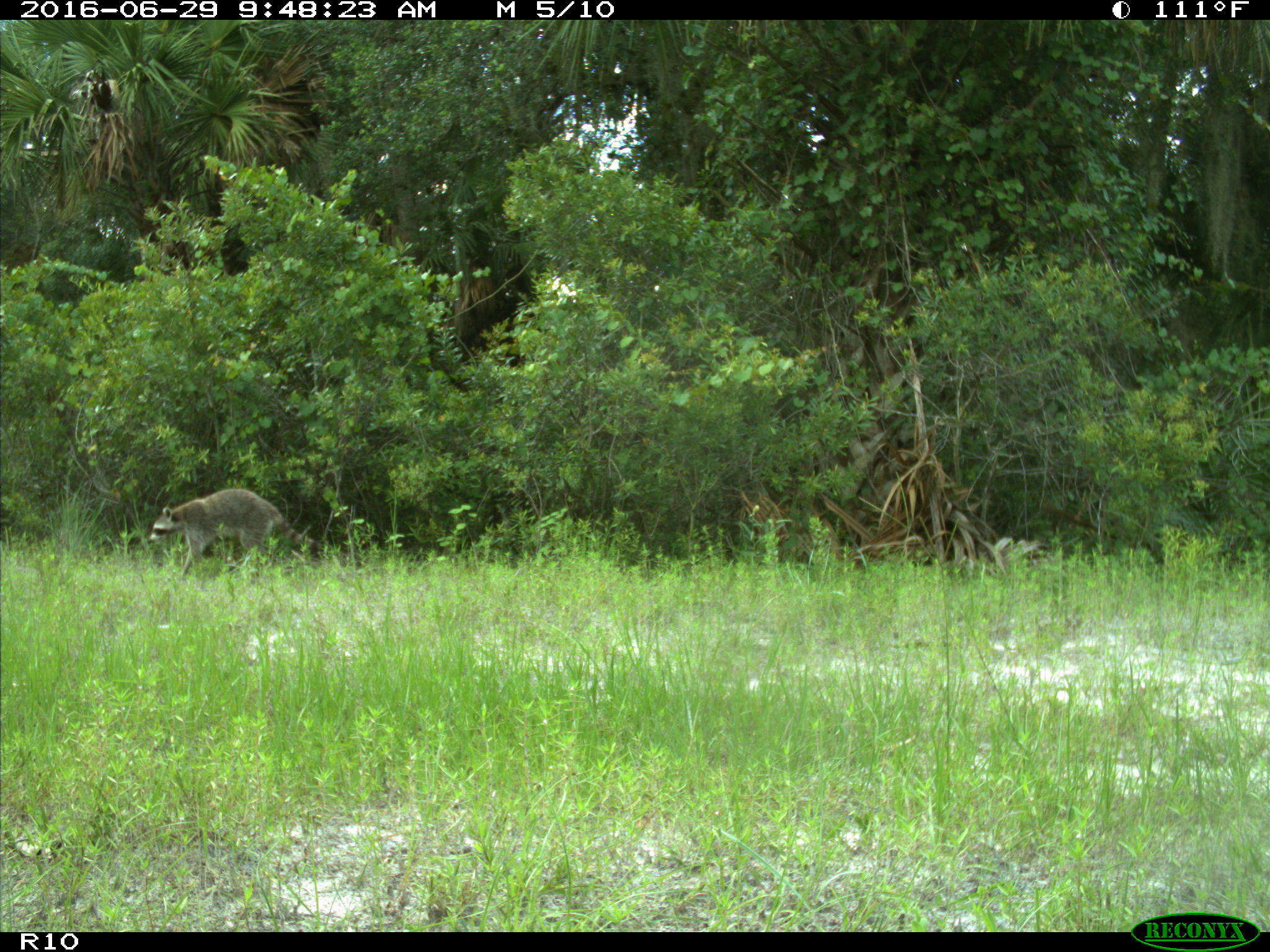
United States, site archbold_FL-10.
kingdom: Animalia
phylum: Chordata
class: Mammalia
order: Carnivora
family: Procyonidae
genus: Procyon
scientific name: Procyon lotor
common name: common raccoon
Procyon lotor (common raccoon).